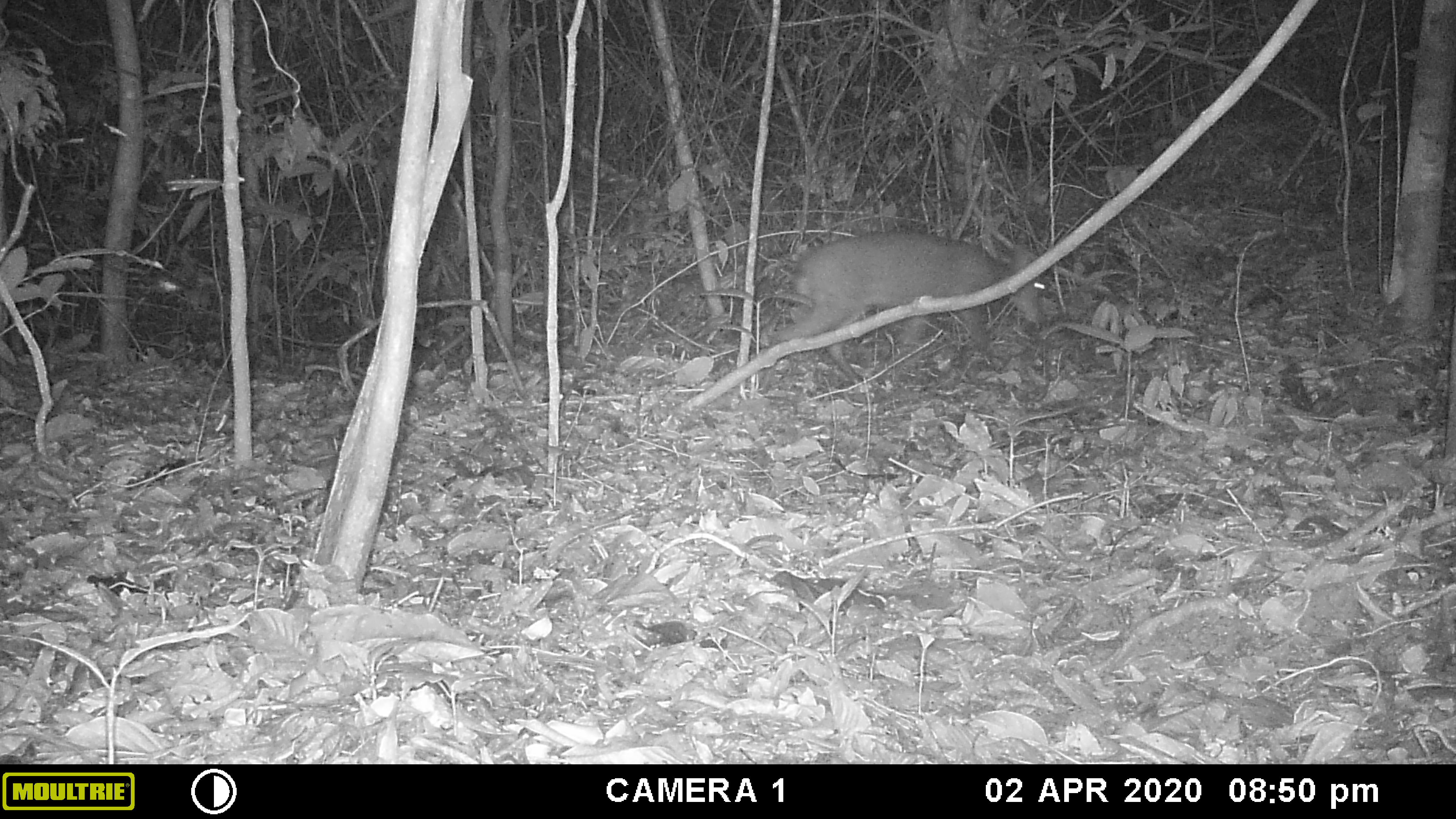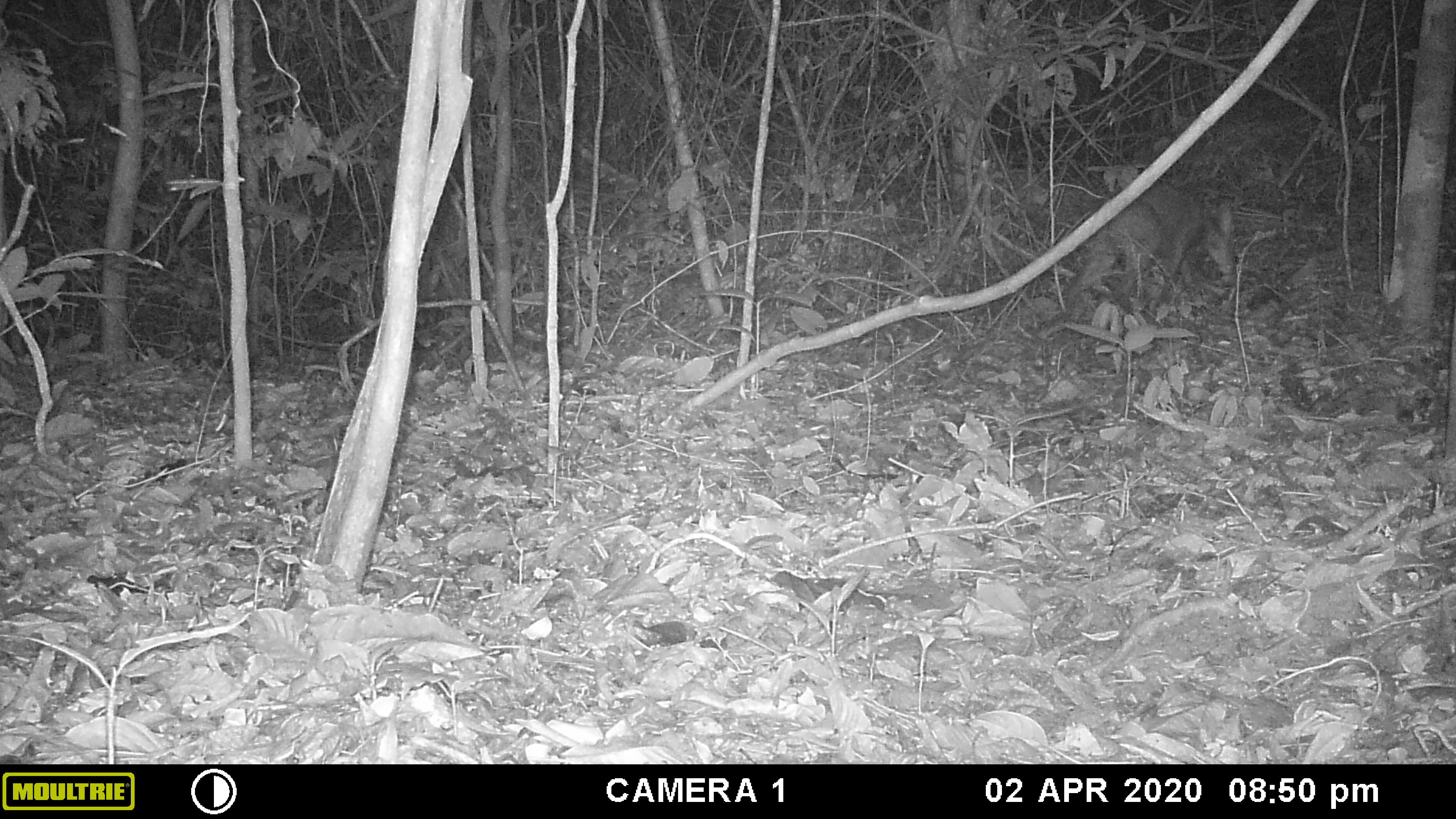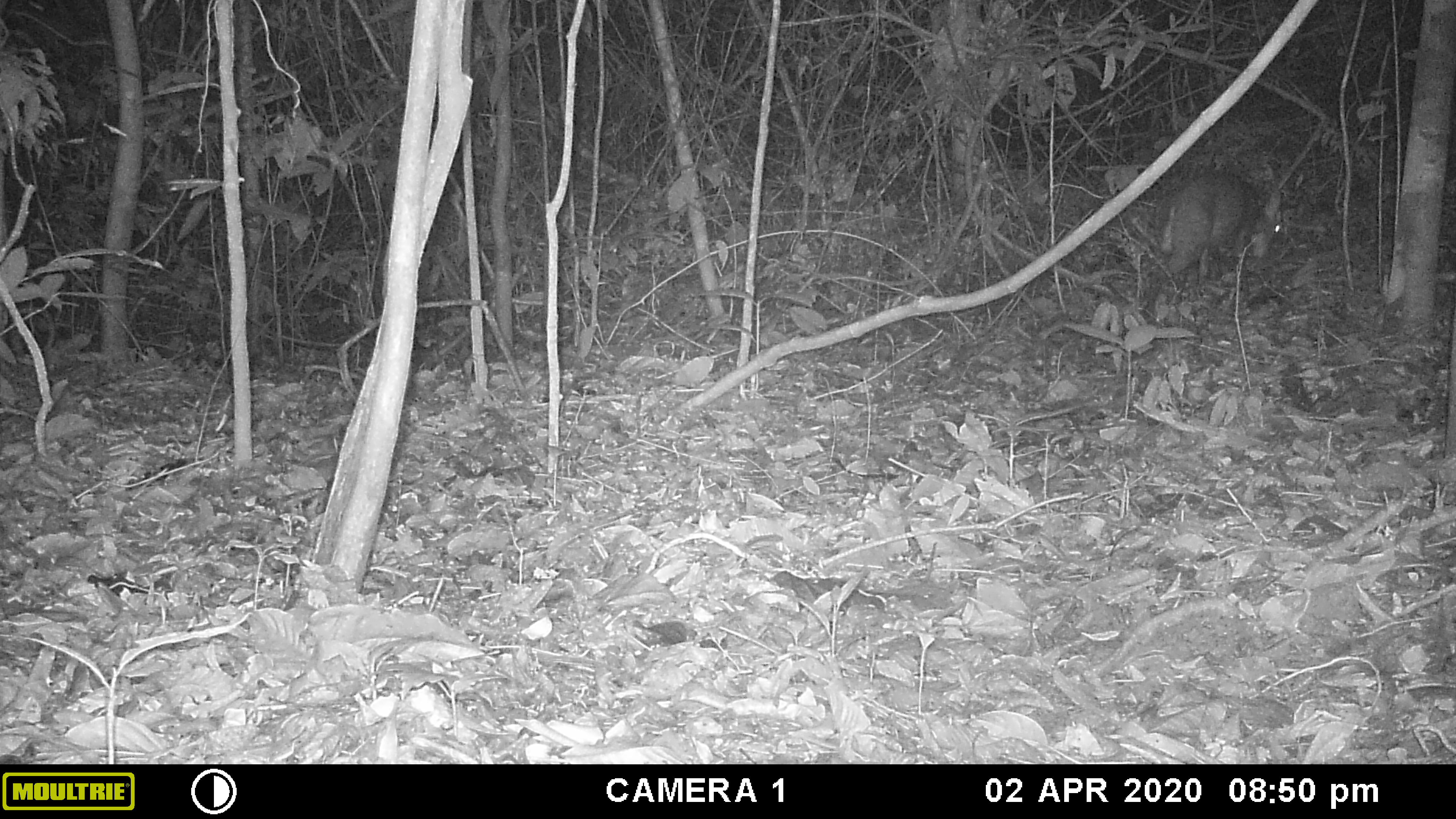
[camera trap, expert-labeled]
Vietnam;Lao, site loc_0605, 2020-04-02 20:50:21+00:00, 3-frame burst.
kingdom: Animalia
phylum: Chordata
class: Mammalia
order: Artiodactyla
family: Cervidae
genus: Muntiacus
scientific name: Muntiacus rooseveltorum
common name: roosevelt's muntjac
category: roosevelts muntjac group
Roosevelts muntjac group (roosevelt's muntjac) (Muntiacus rooseveltorum). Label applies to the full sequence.